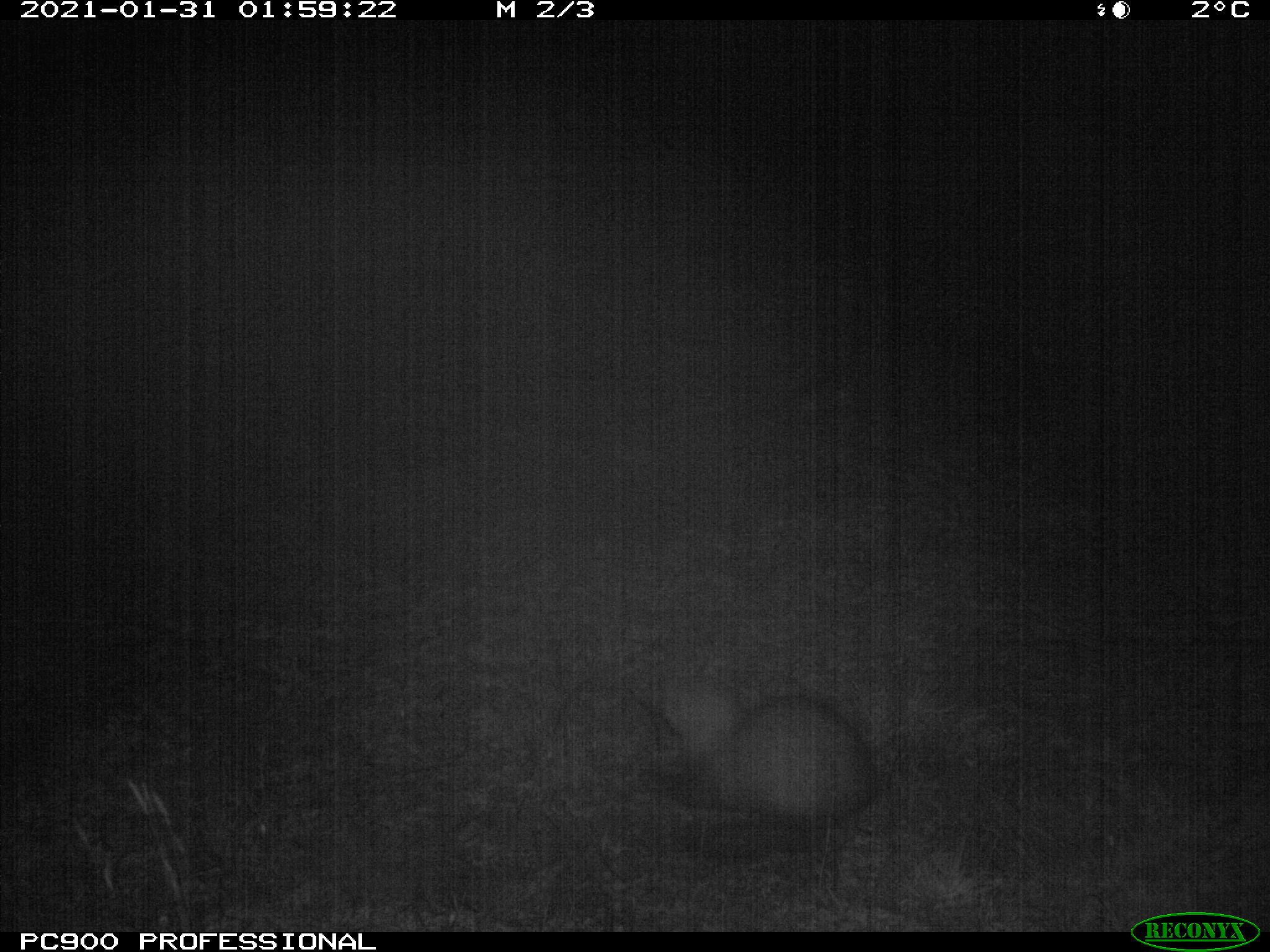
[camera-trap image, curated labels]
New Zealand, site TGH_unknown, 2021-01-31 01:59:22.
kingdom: Animalia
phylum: Chordata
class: Mammalia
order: Carnivora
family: Mustelidae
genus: Mustela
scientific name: Mustela furo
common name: ferret